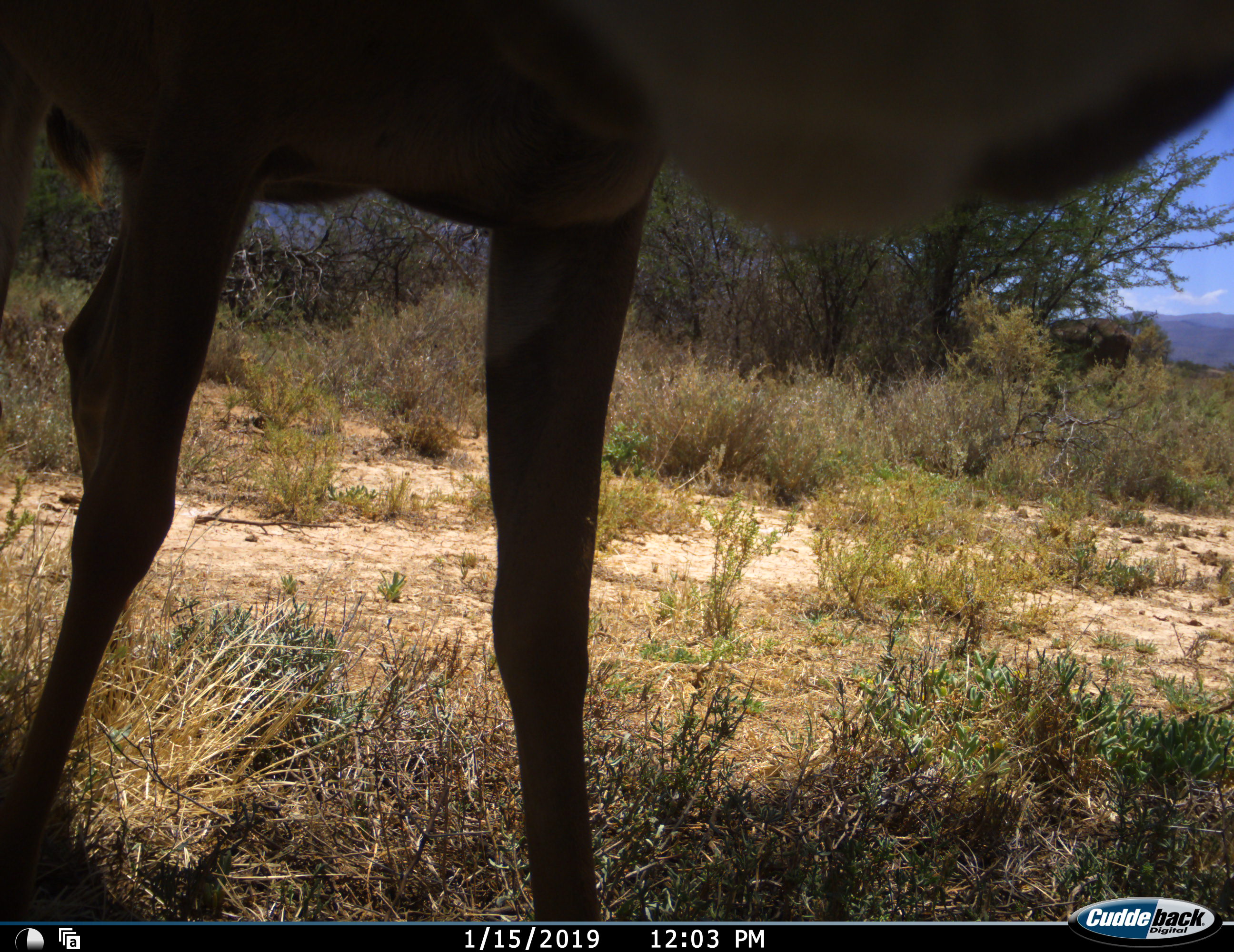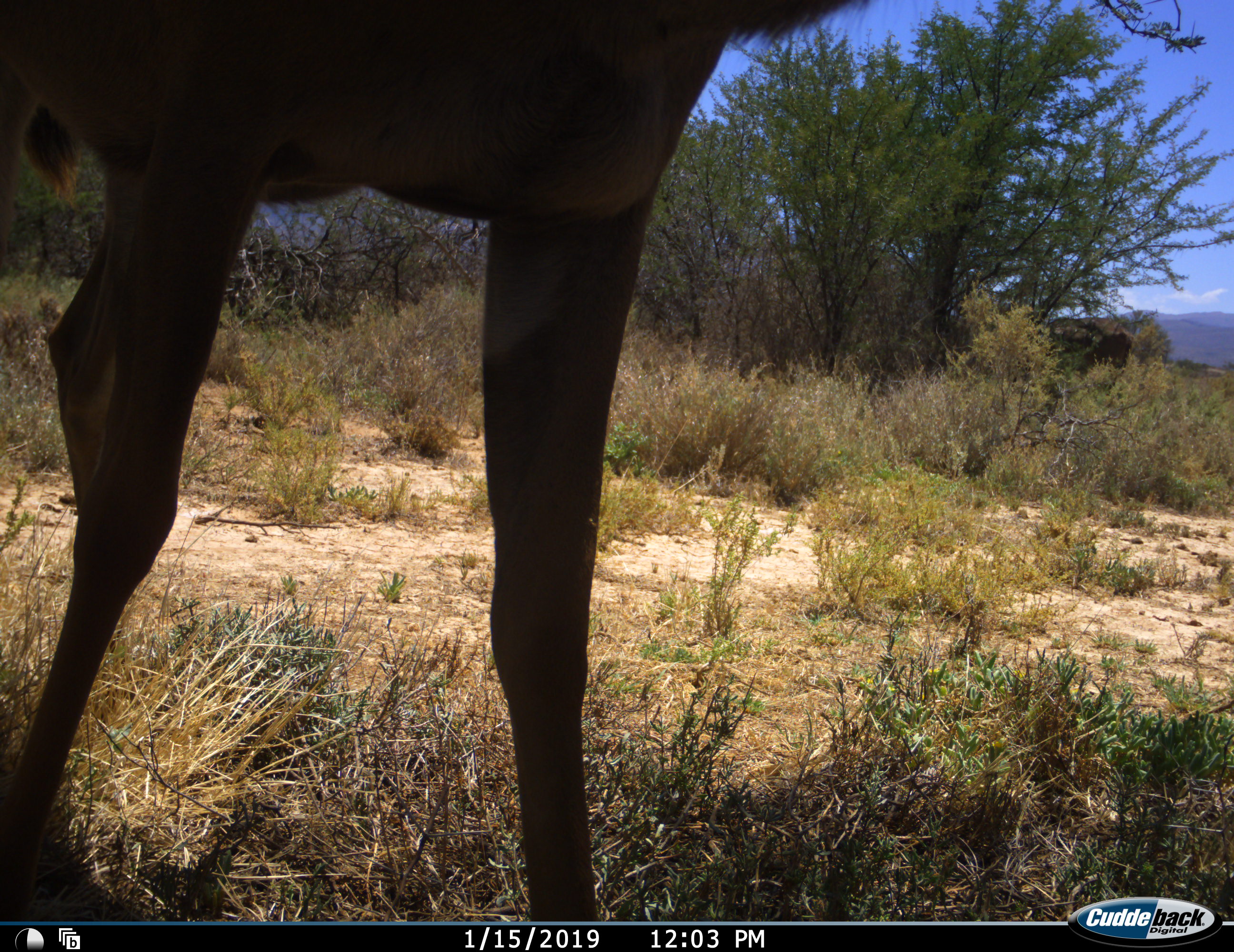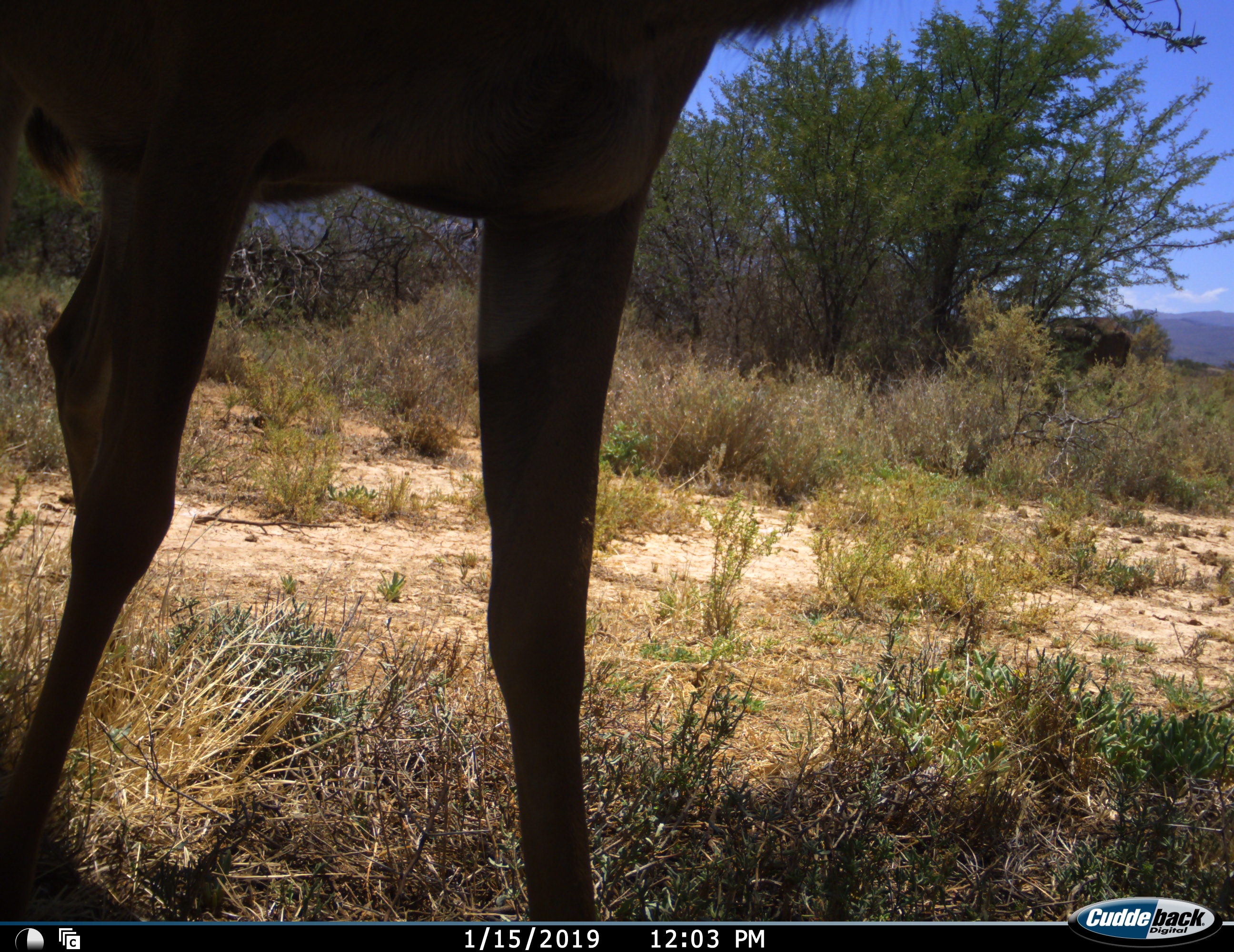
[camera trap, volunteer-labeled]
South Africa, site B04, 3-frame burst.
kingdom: Animalia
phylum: Chordata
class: Mammalia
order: Artiodactyla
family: Bovidae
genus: Tragelaphus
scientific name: Tragelaphus strepsiceros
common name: greater kudu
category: kudu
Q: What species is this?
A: Kudu (greater kudu) (Tragelaphus strepsiceros).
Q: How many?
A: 1.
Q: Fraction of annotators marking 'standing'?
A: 100%.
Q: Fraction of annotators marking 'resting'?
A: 0%.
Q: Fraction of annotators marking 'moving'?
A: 0%.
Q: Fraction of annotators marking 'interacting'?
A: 0%.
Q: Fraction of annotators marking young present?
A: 0%.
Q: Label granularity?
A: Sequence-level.